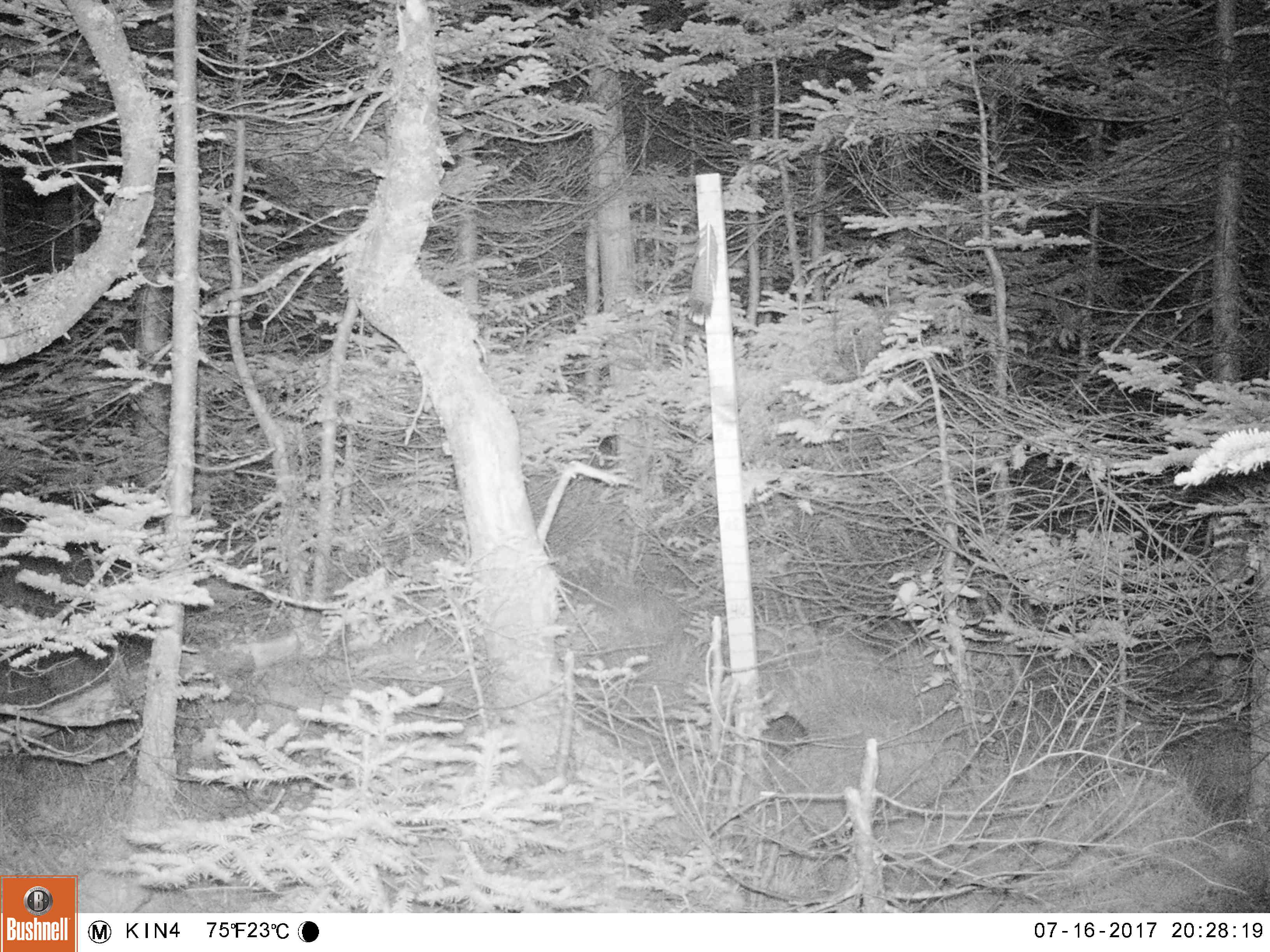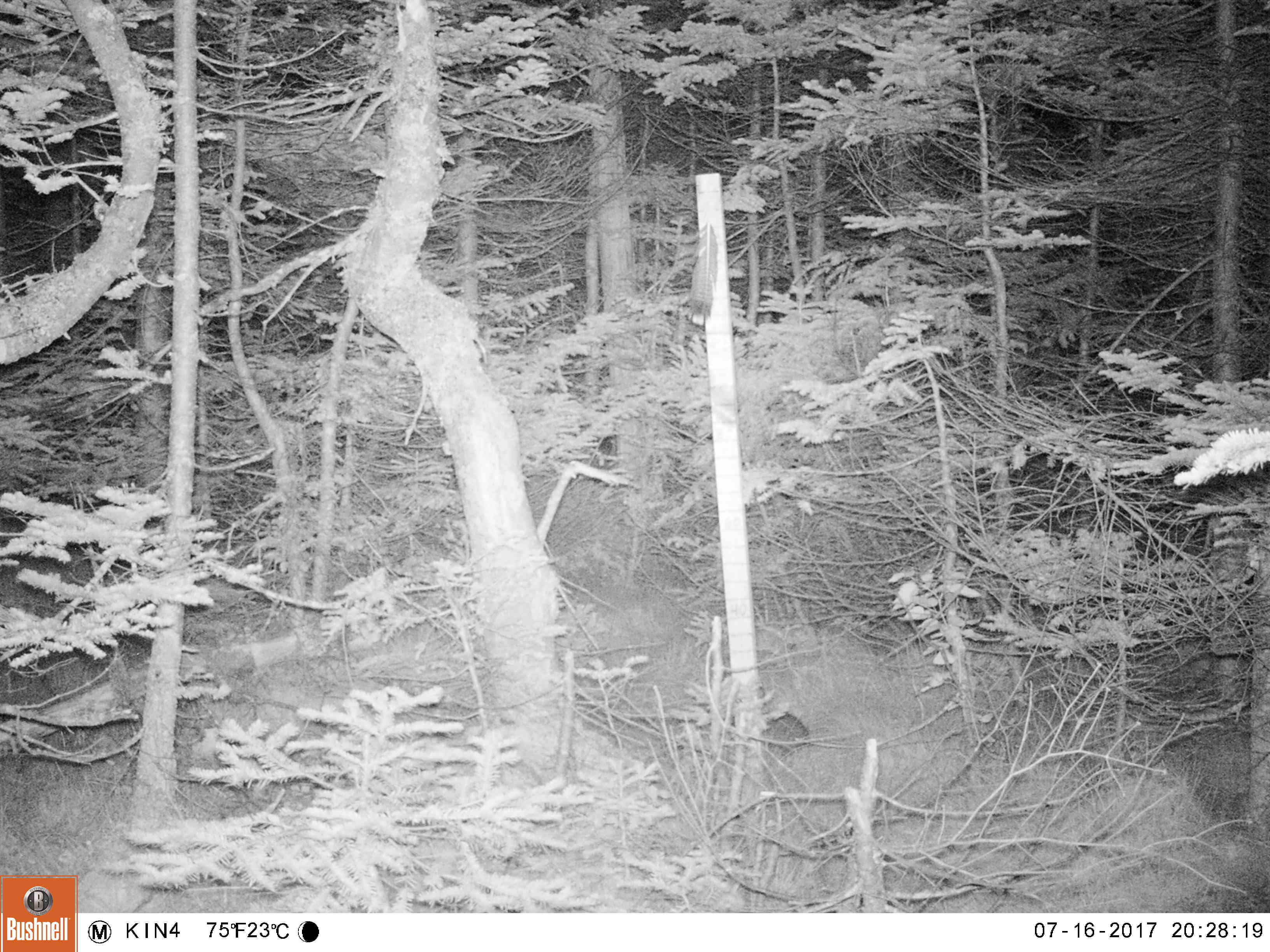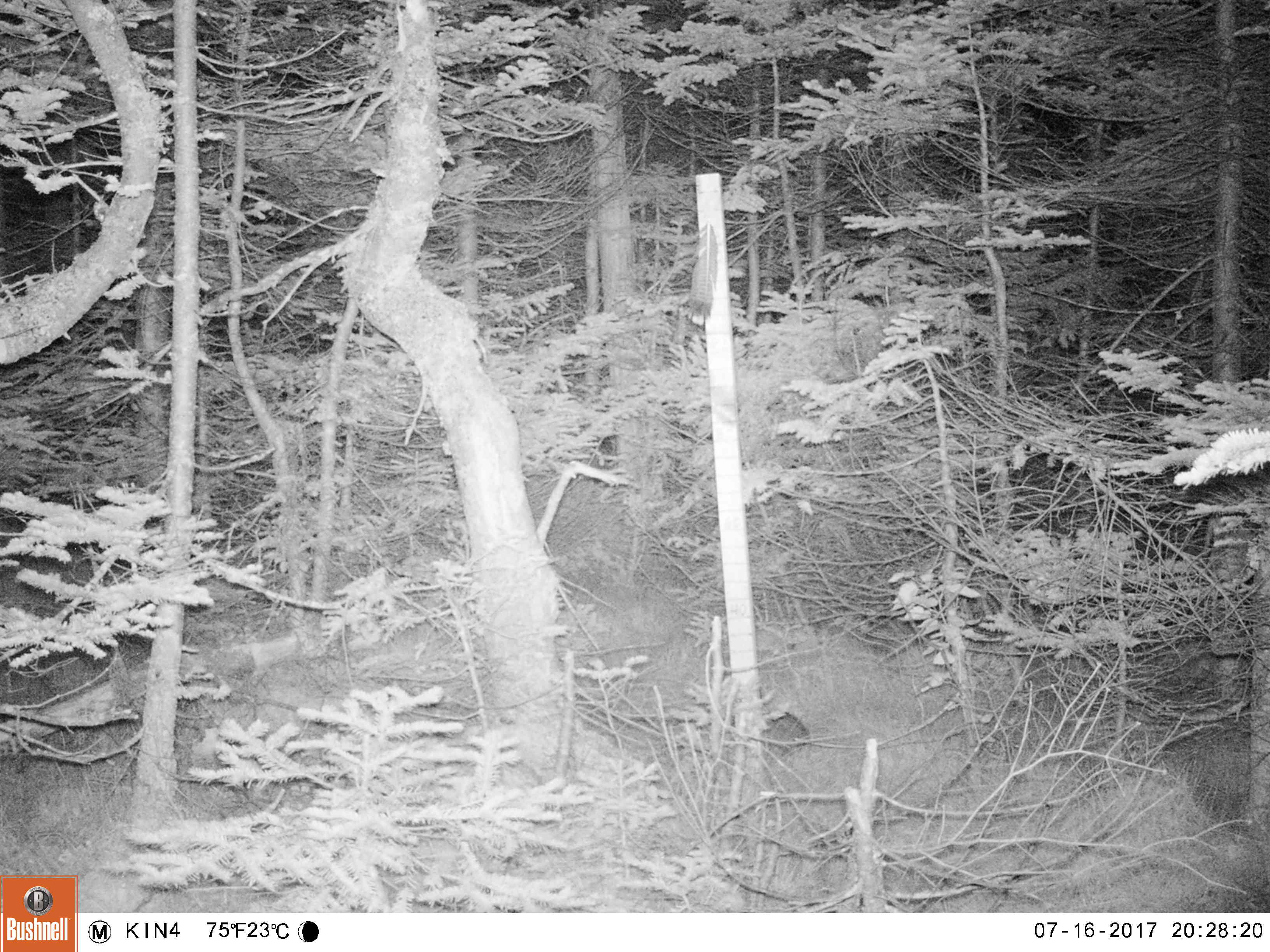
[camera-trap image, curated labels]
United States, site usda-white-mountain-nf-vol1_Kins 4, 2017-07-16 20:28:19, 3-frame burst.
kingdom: Animalia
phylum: Chordata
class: Mammalia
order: Lagomorpha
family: Leporidae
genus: Lepus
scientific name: Lepus americanus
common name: snowshoe hare